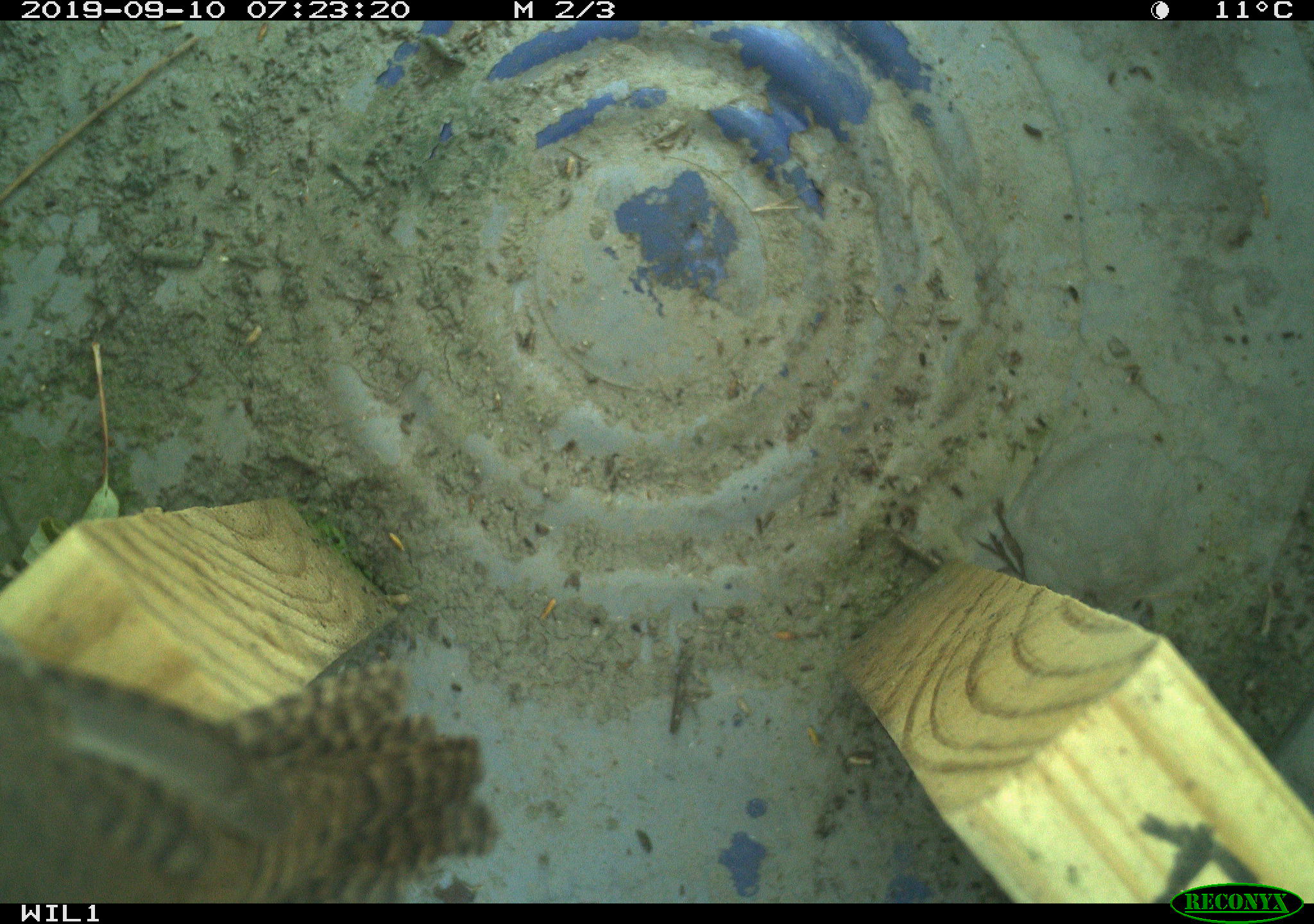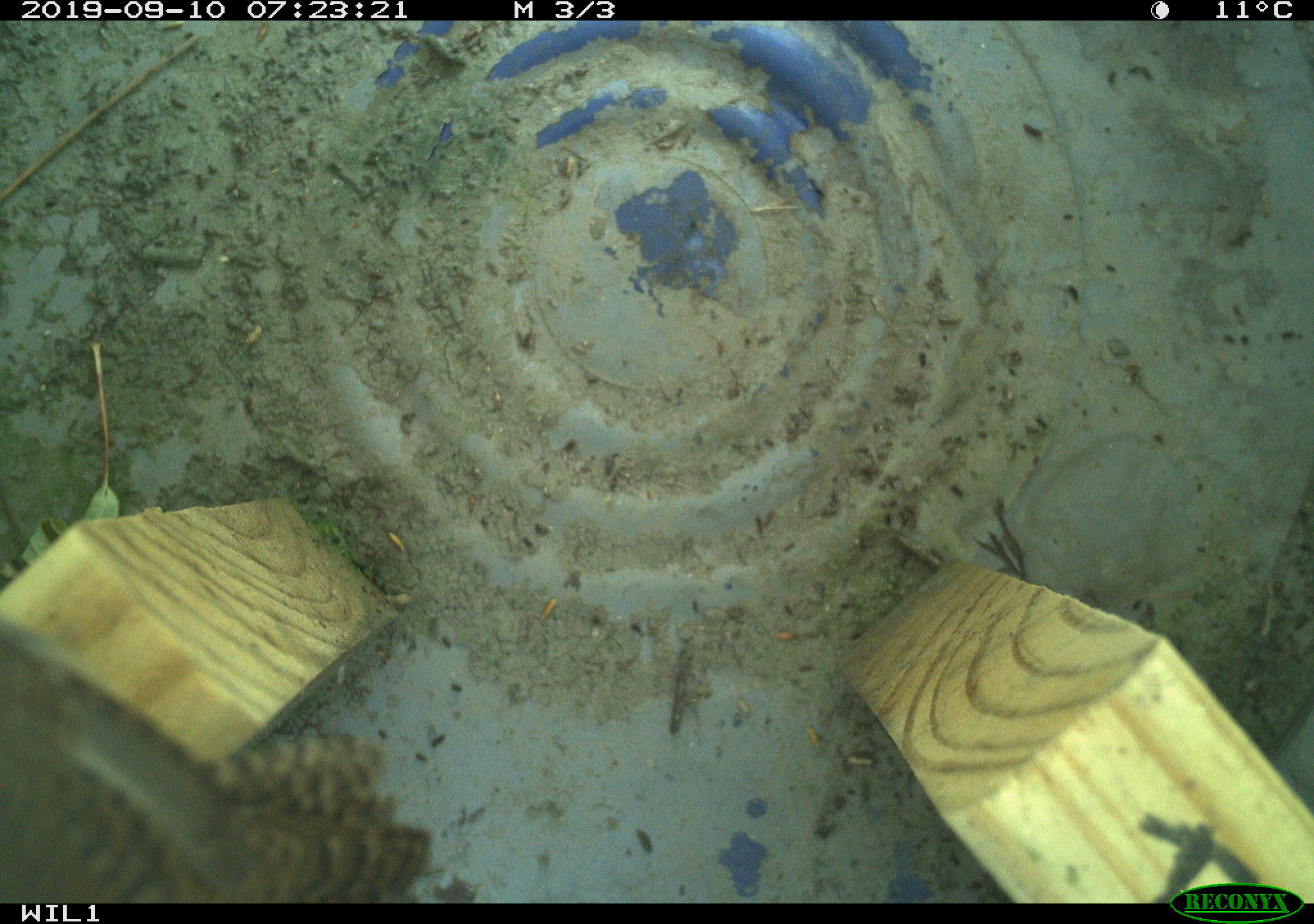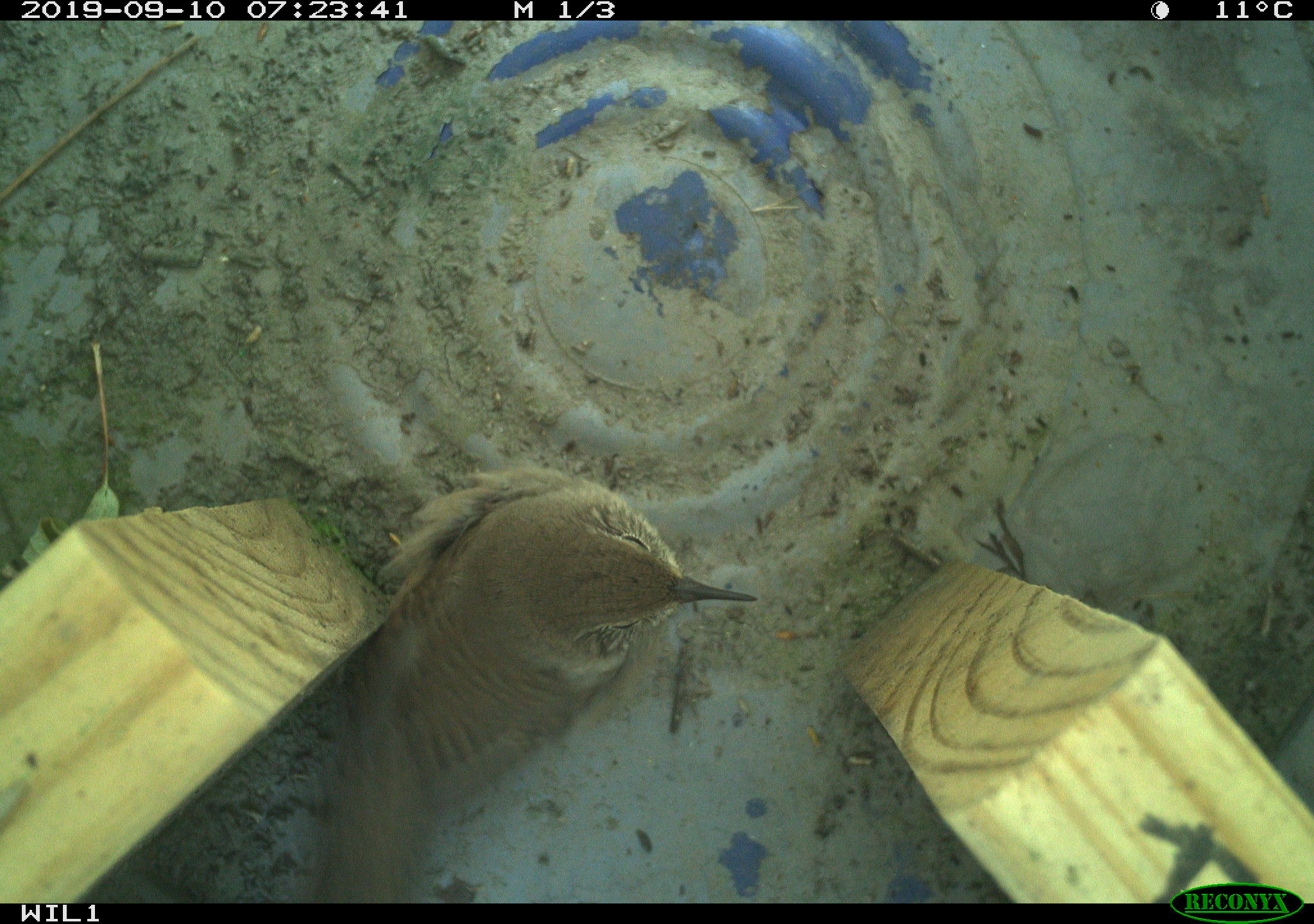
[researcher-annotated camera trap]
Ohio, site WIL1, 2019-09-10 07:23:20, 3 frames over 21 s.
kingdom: Animalia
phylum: Chordata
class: Aves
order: Passeriformes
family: Troglodytidae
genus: Troglodytes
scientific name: Troglodytes aedon aedon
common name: northern house wren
Northern house wren (Troglodytes aedon aedon).